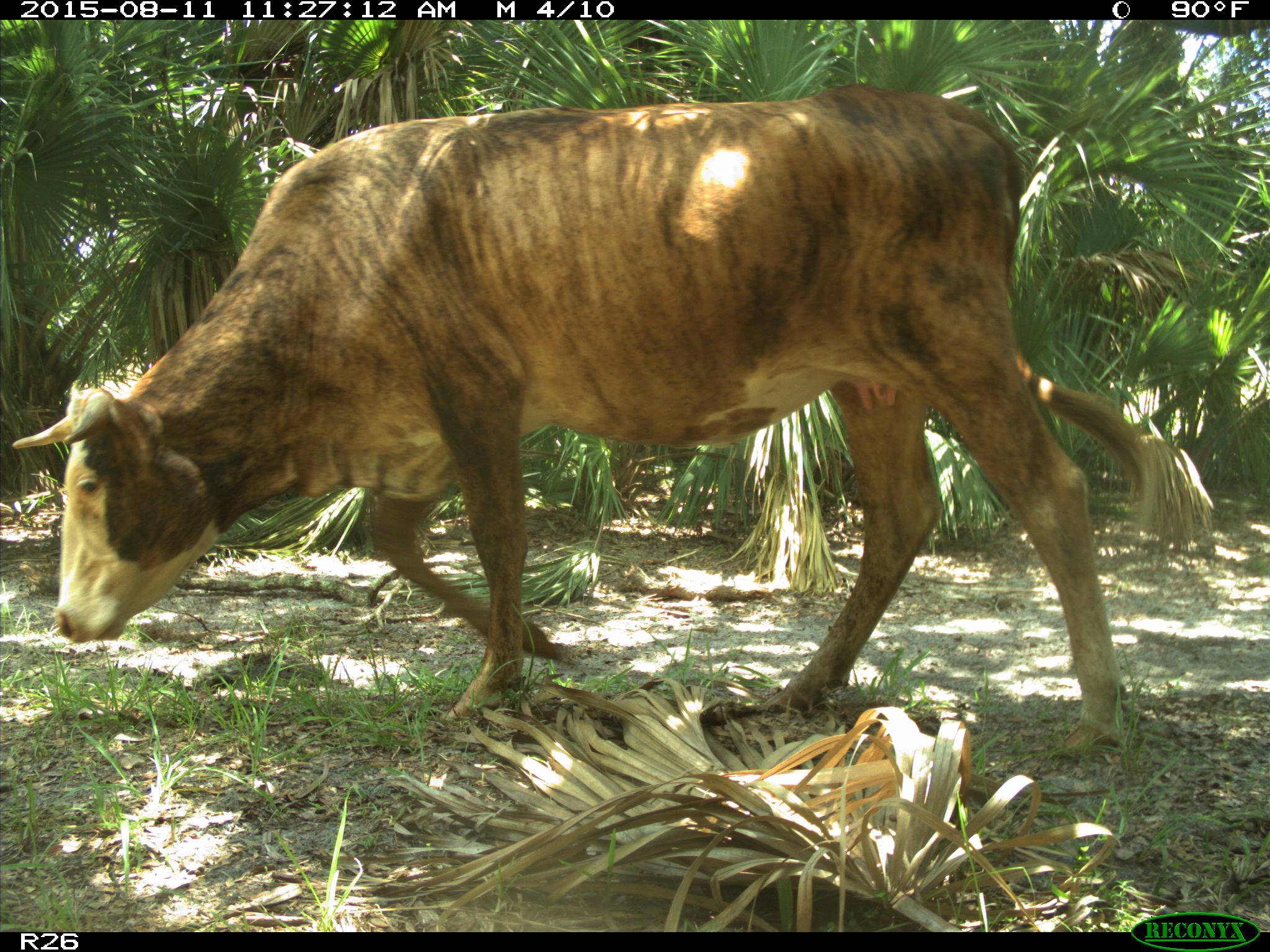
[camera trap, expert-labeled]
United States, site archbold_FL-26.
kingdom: Animalia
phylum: Chordata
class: Mammalia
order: Artiodactyla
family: Bovidae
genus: Bos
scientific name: Bos taurus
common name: domestic cow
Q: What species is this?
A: Bos taurus (domestic cow).